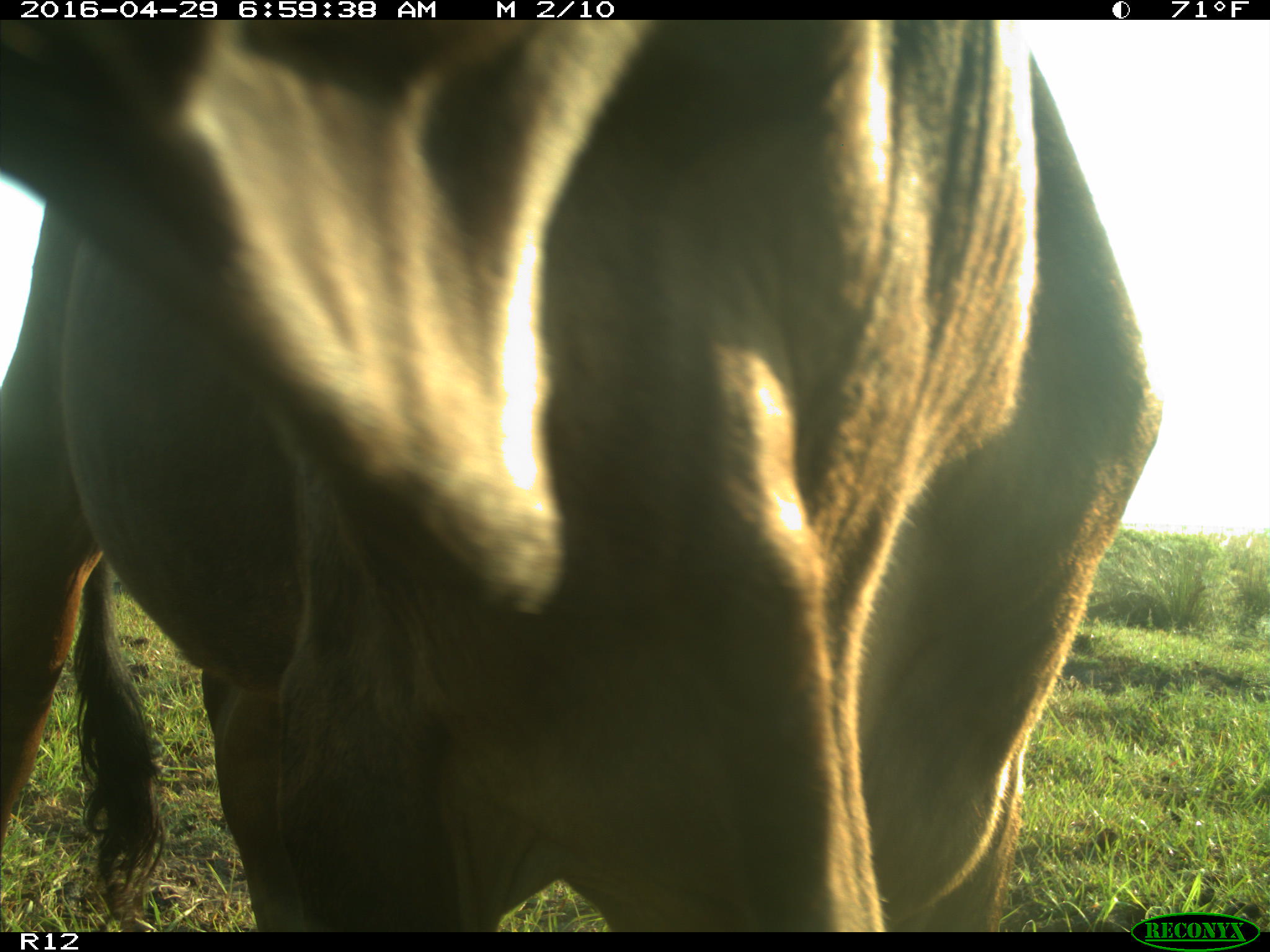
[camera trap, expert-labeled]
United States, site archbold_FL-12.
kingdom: Animalia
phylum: Chordata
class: Mammalia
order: Artiodactyla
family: Bovidae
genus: Bos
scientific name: Bos taurus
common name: domestic cow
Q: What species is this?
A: Bos taurus (domestic cow).